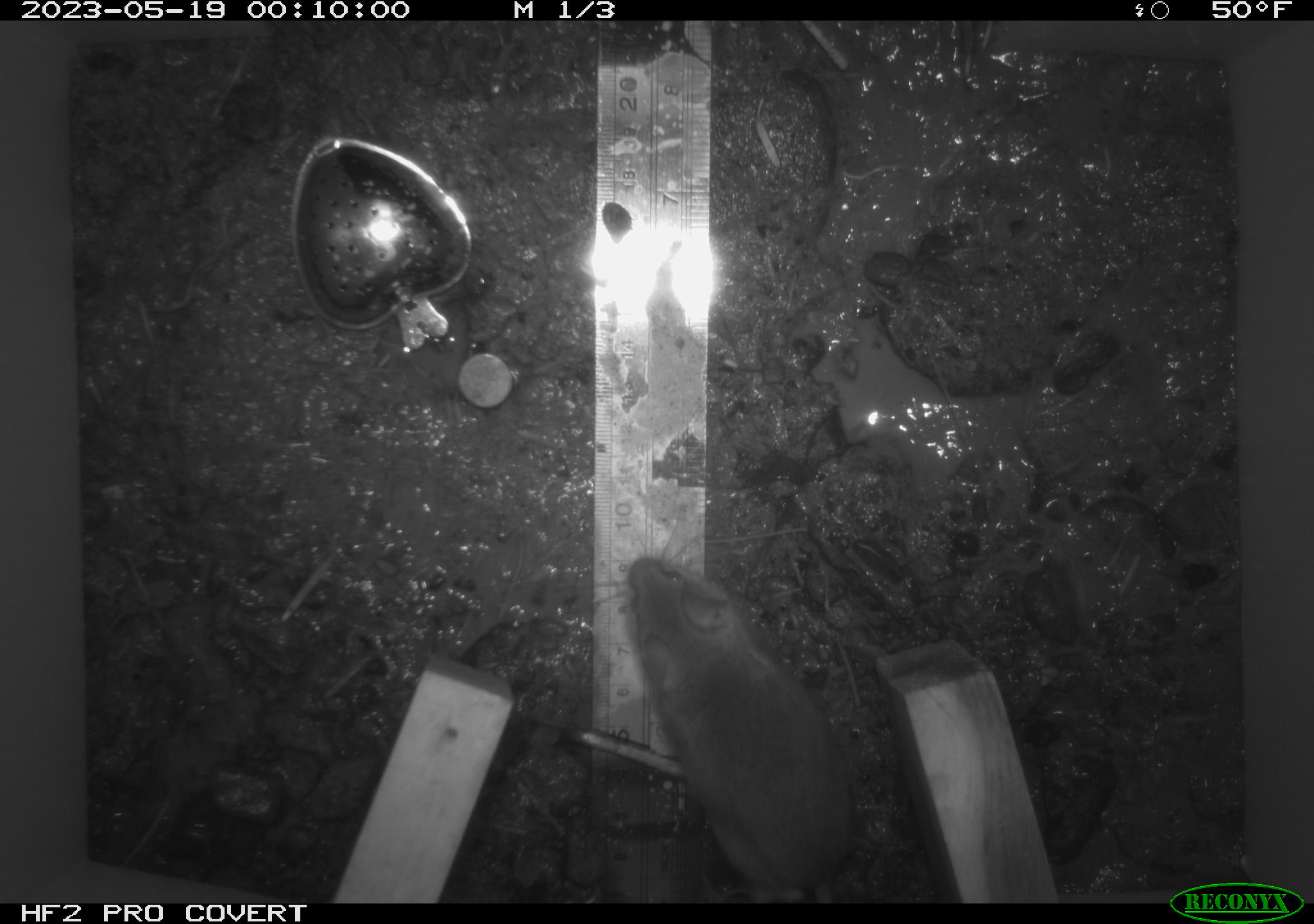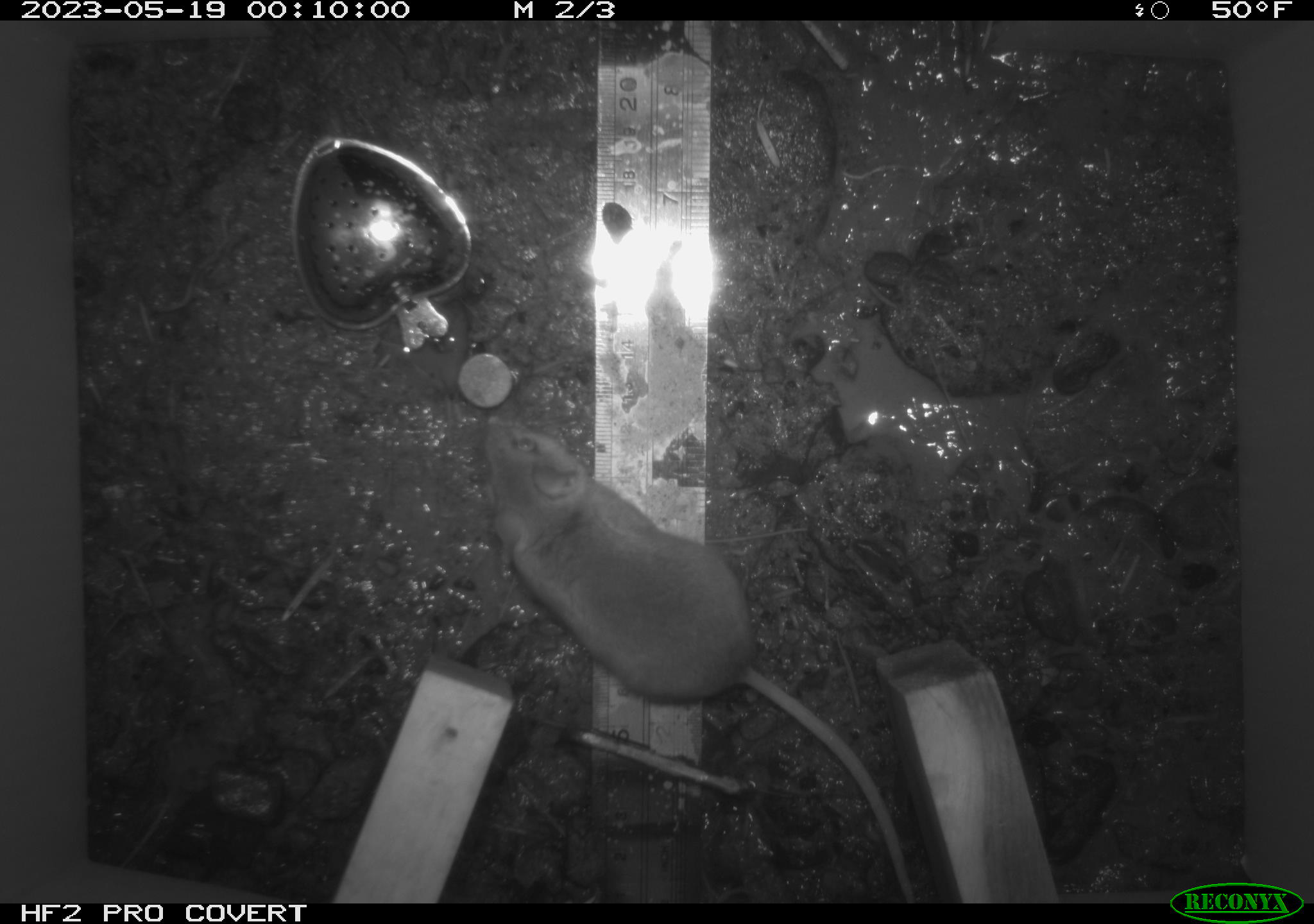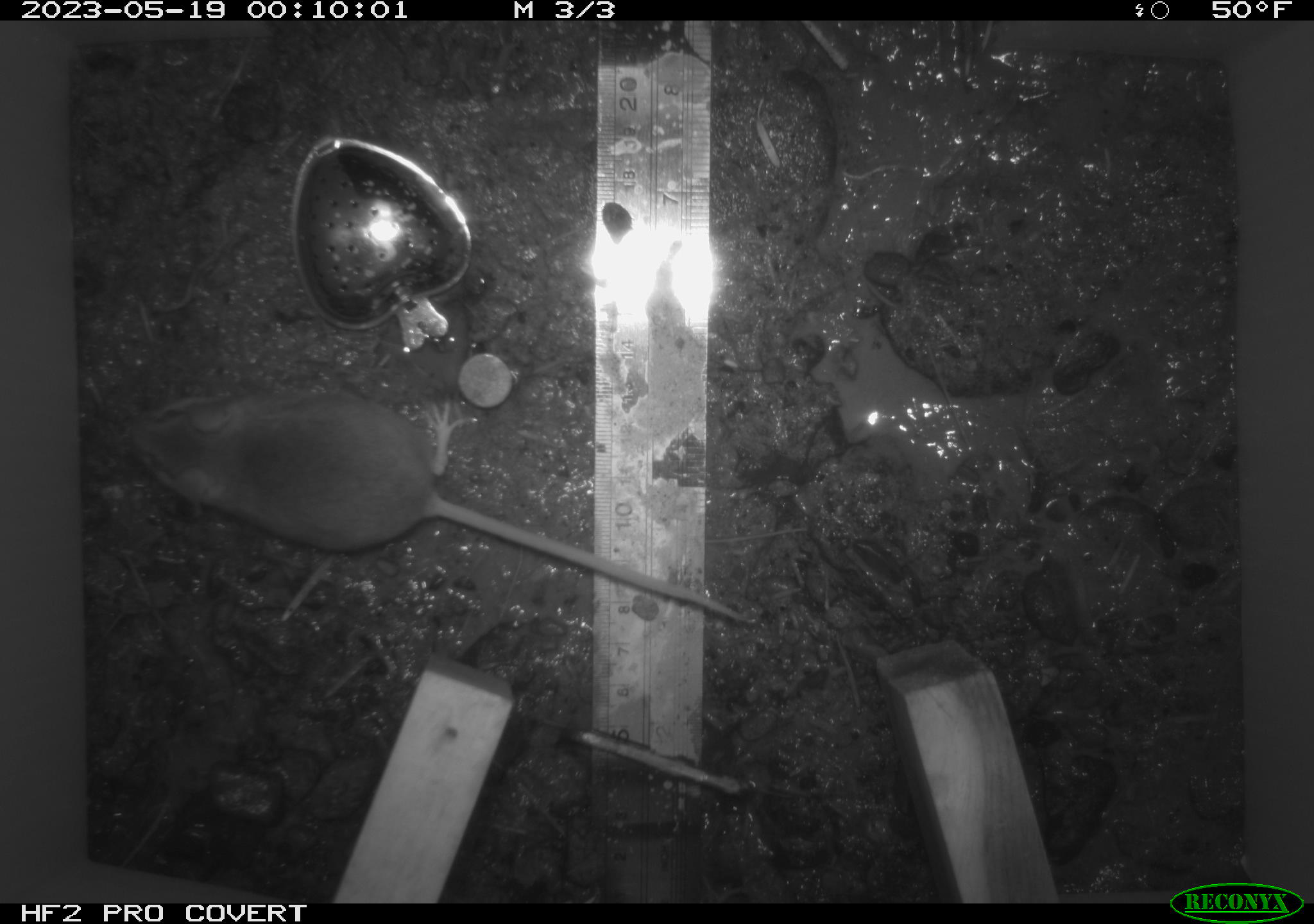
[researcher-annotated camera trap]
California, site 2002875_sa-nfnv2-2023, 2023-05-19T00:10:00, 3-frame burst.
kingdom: Animalia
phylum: Chordata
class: Mammalia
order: Rodentia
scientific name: Rodentia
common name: mouse species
Mouse species (Rodentia).